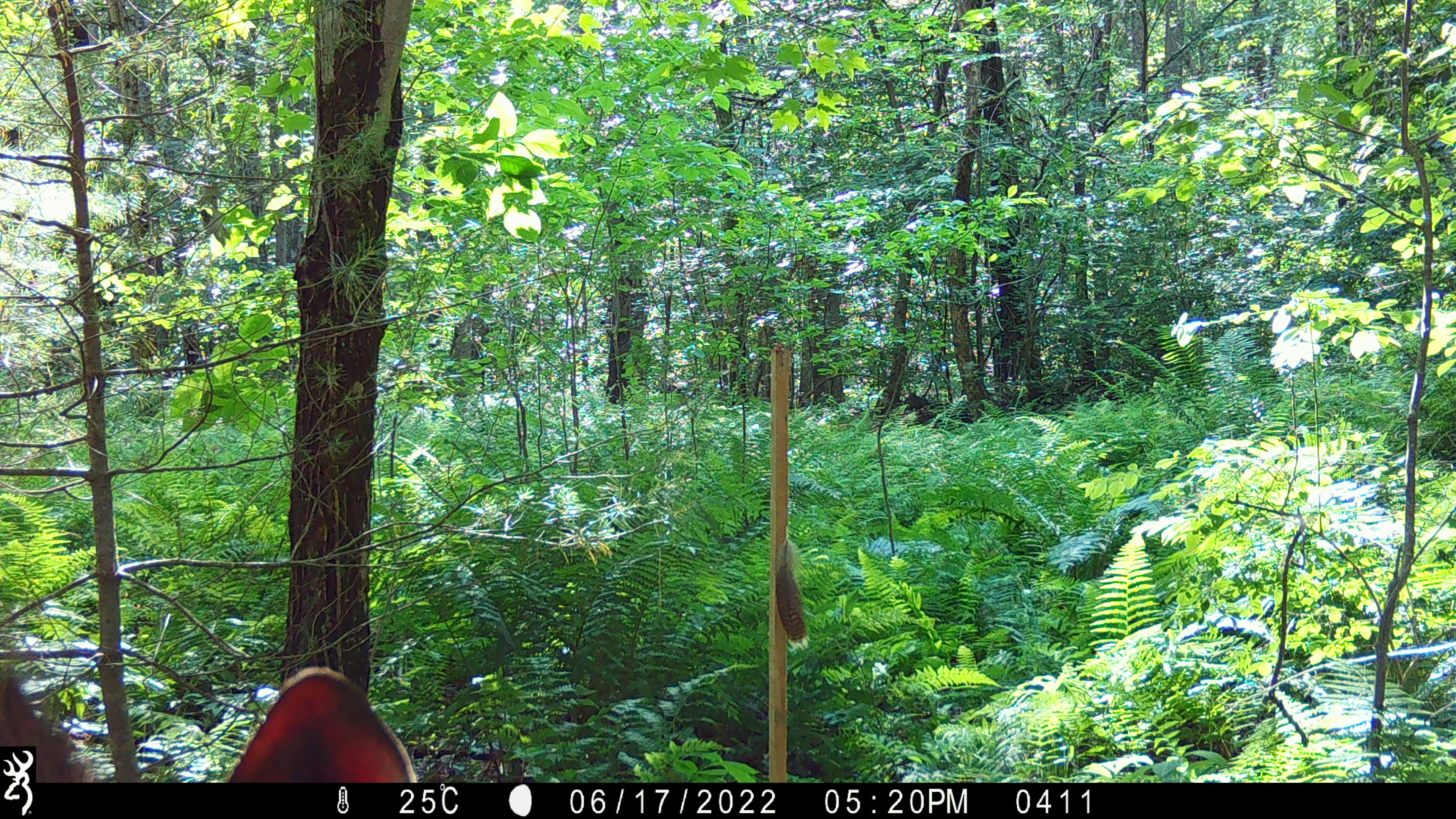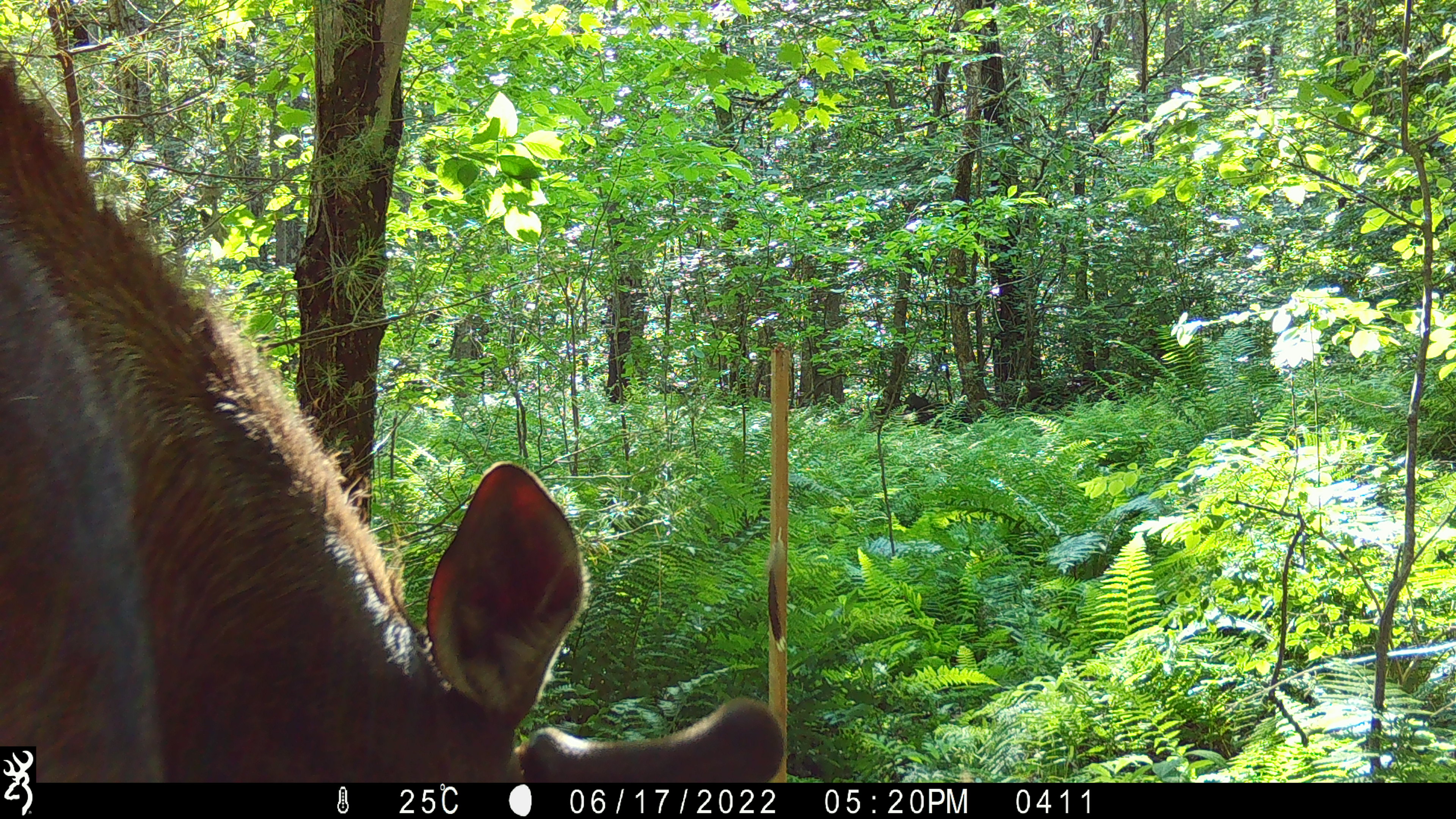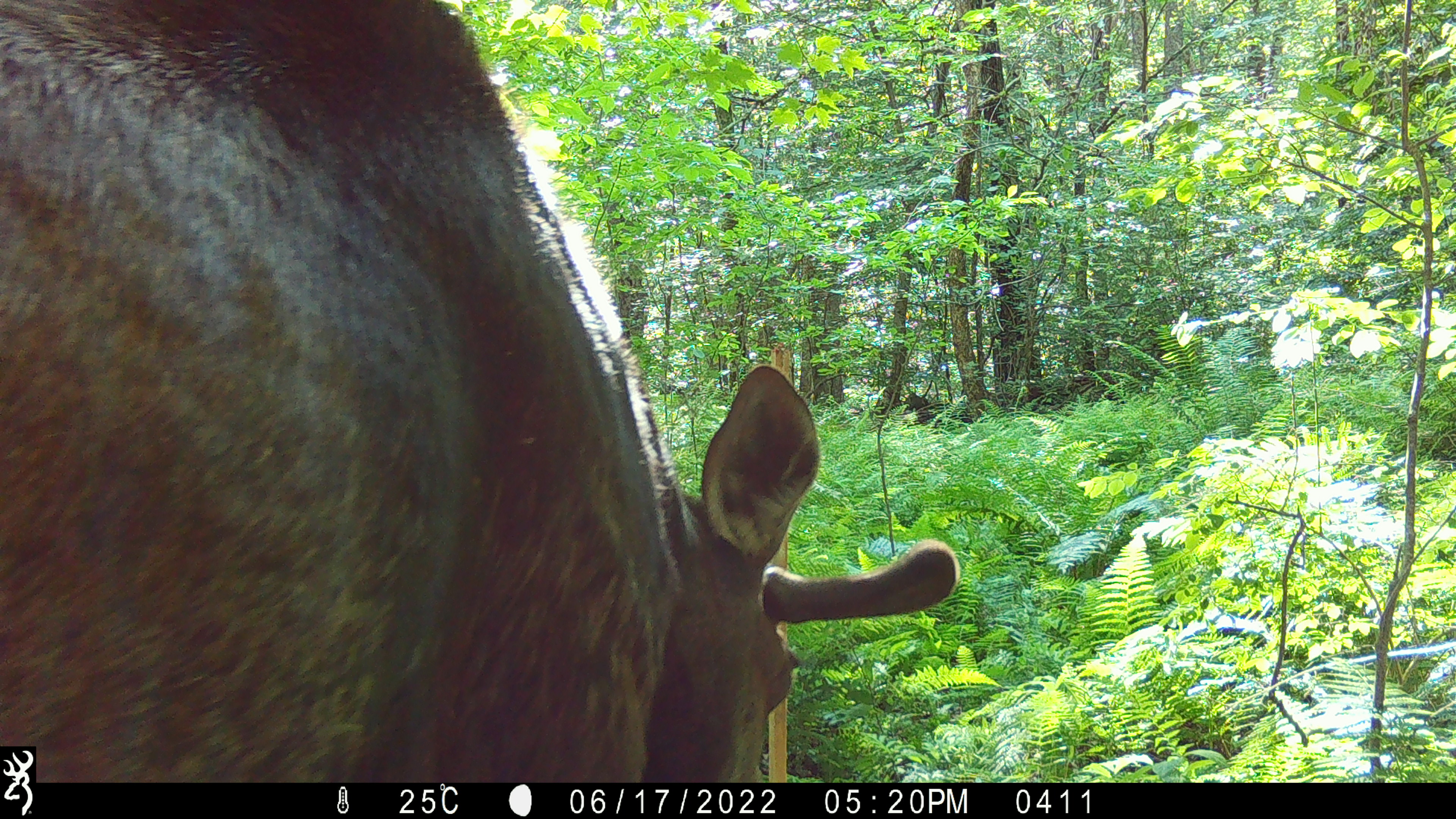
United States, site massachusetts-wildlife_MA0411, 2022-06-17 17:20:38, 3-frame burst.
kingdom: Animalia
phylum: Chordata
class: Mammalia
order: Artiodactyla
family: Cervidae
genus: Alces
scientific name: Alces alces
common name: moose